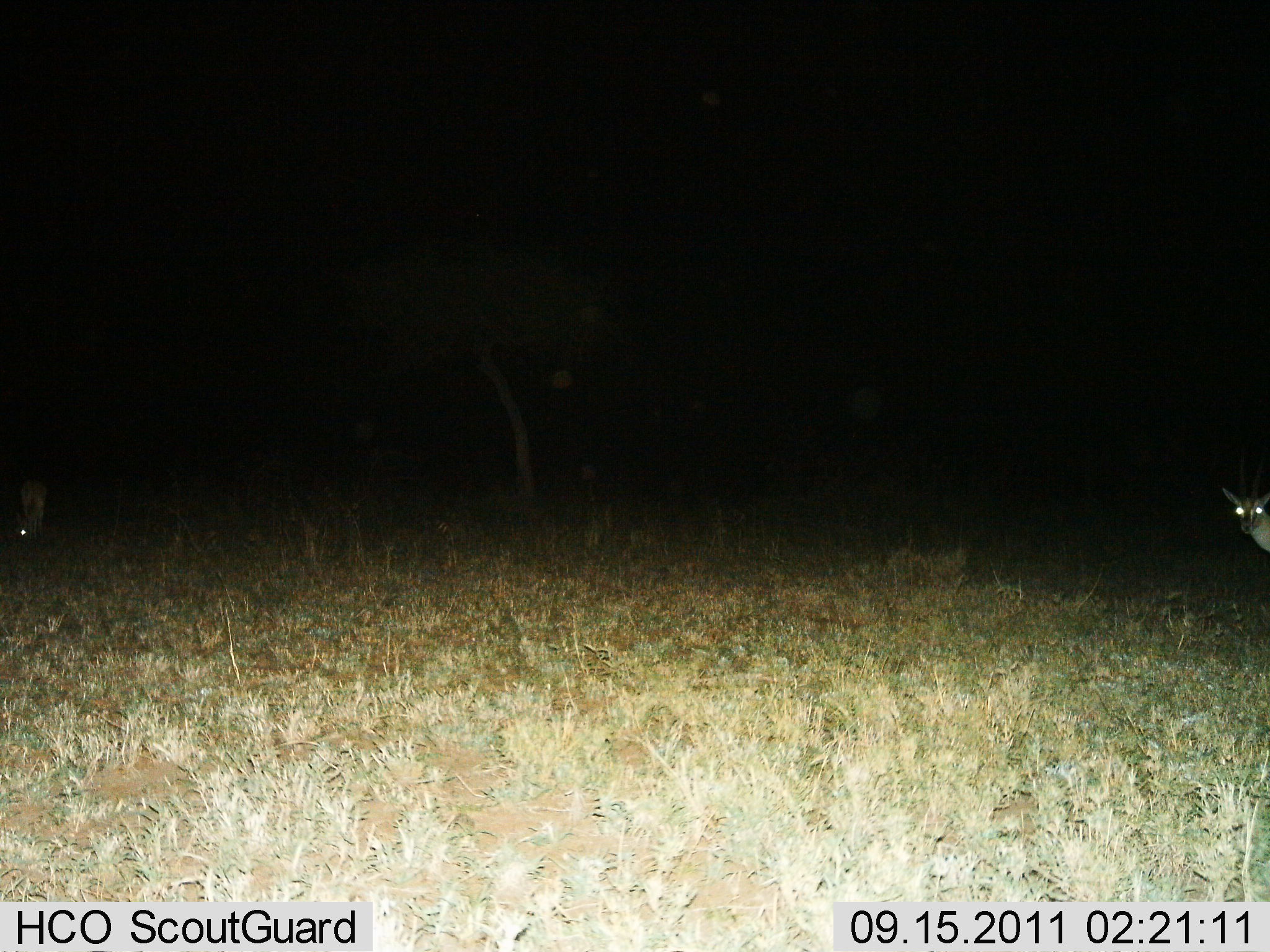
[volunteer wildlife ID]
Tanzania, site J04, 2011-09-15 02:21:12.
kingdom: Animalia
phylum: Chordata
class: Mammalia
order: Artiodactyla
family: Bovidae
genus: Eudorcas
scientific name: Eudorcas thomsonii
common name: thomson's gazelle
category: gazellethomsons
Gazellethomsons (thomson's gazelle) (Eudorcas thomsonii), count 2. Behavior (volunteer vote fractions): standing 100%, resting 0%, moving 0%, interacting 0%. Young present (vote fraction): 0%. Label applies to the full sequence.